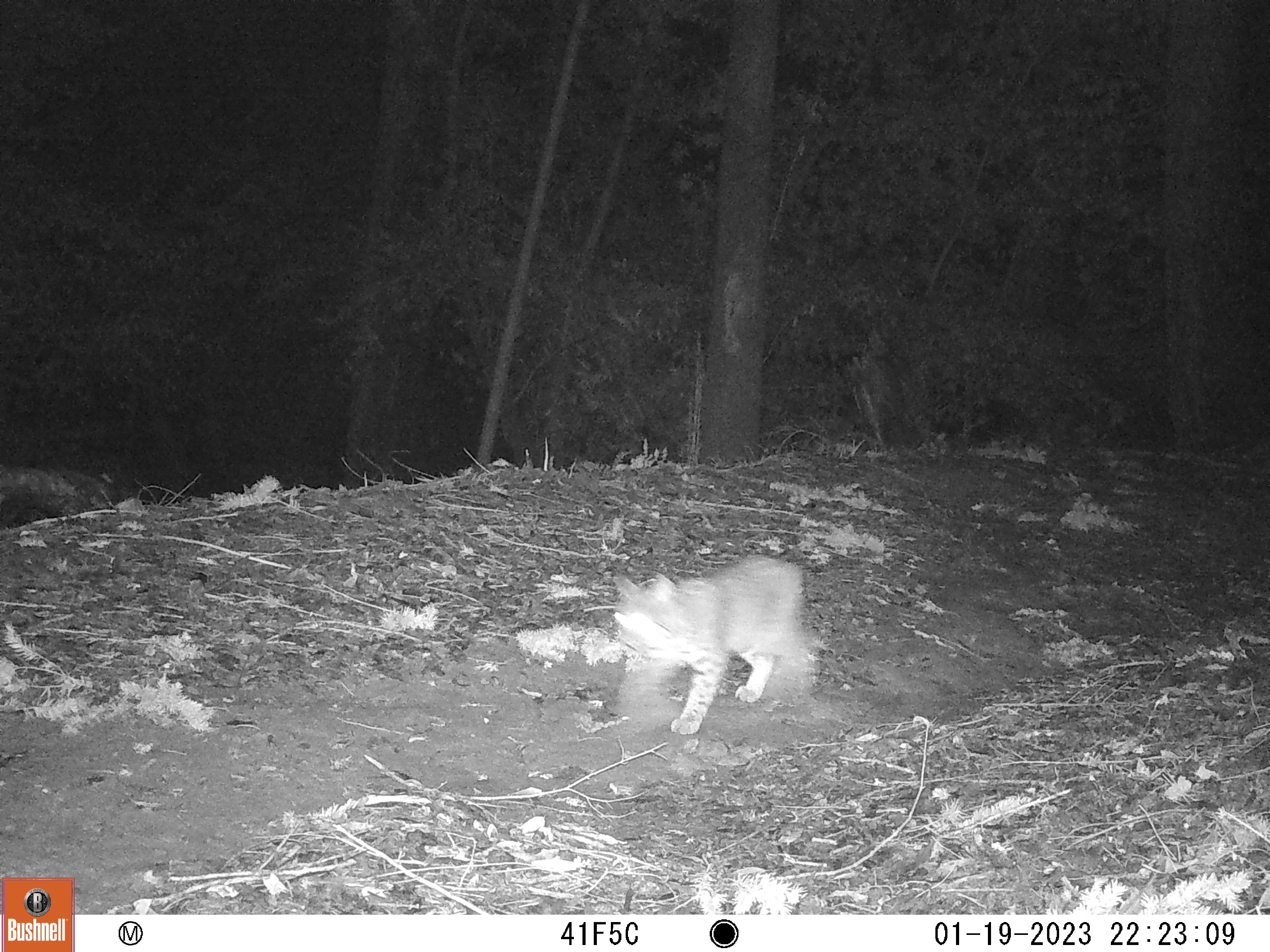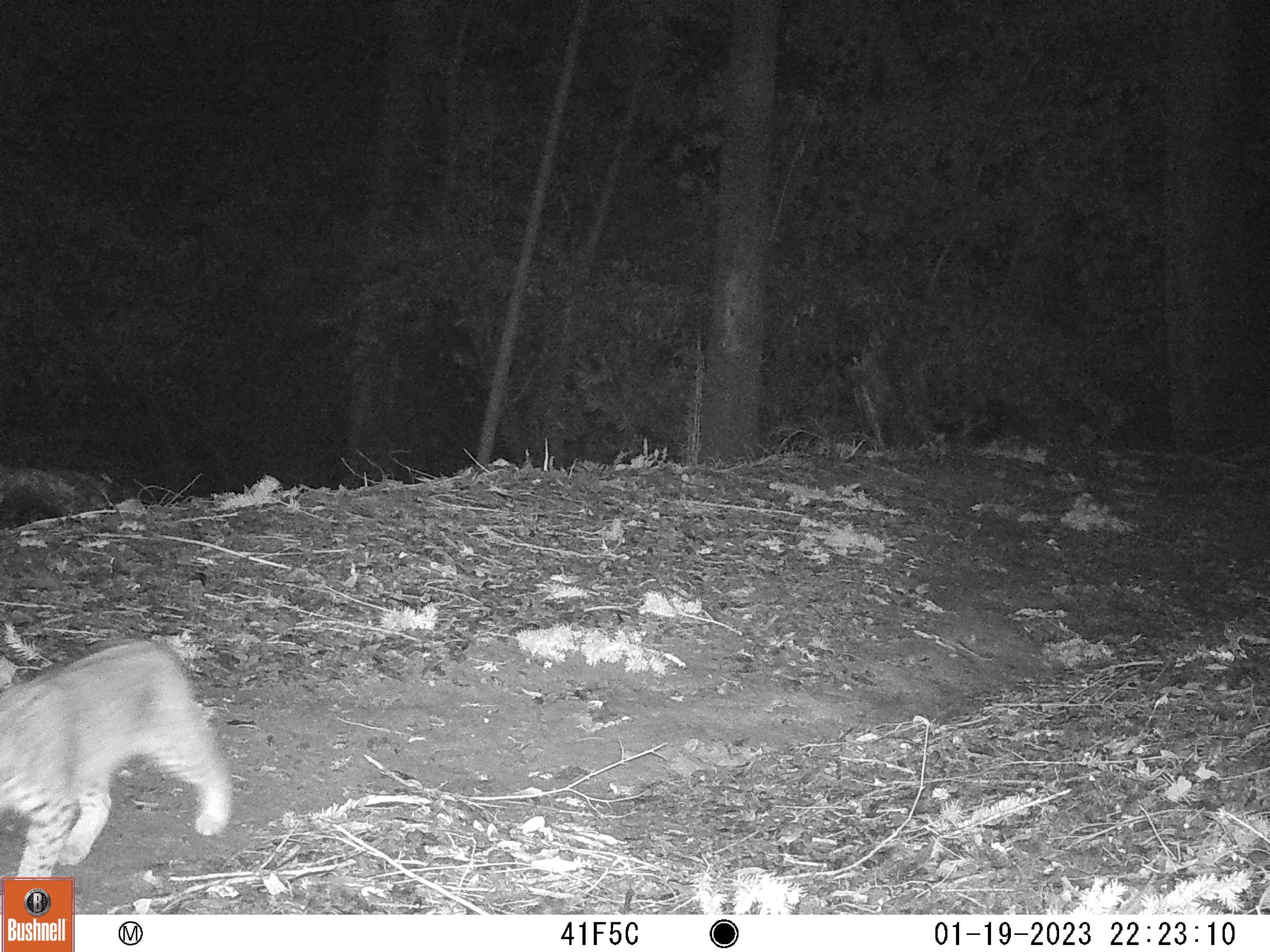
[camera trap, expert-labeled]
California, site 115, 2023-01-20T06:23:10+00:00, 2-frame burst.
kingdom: Animalia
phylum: Chordata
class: Mammalia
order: Carnivora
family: Felidae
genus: Lynx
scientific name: Lynx rufus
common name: bobcat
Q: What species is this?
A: Bobcat (Lynx rufus).